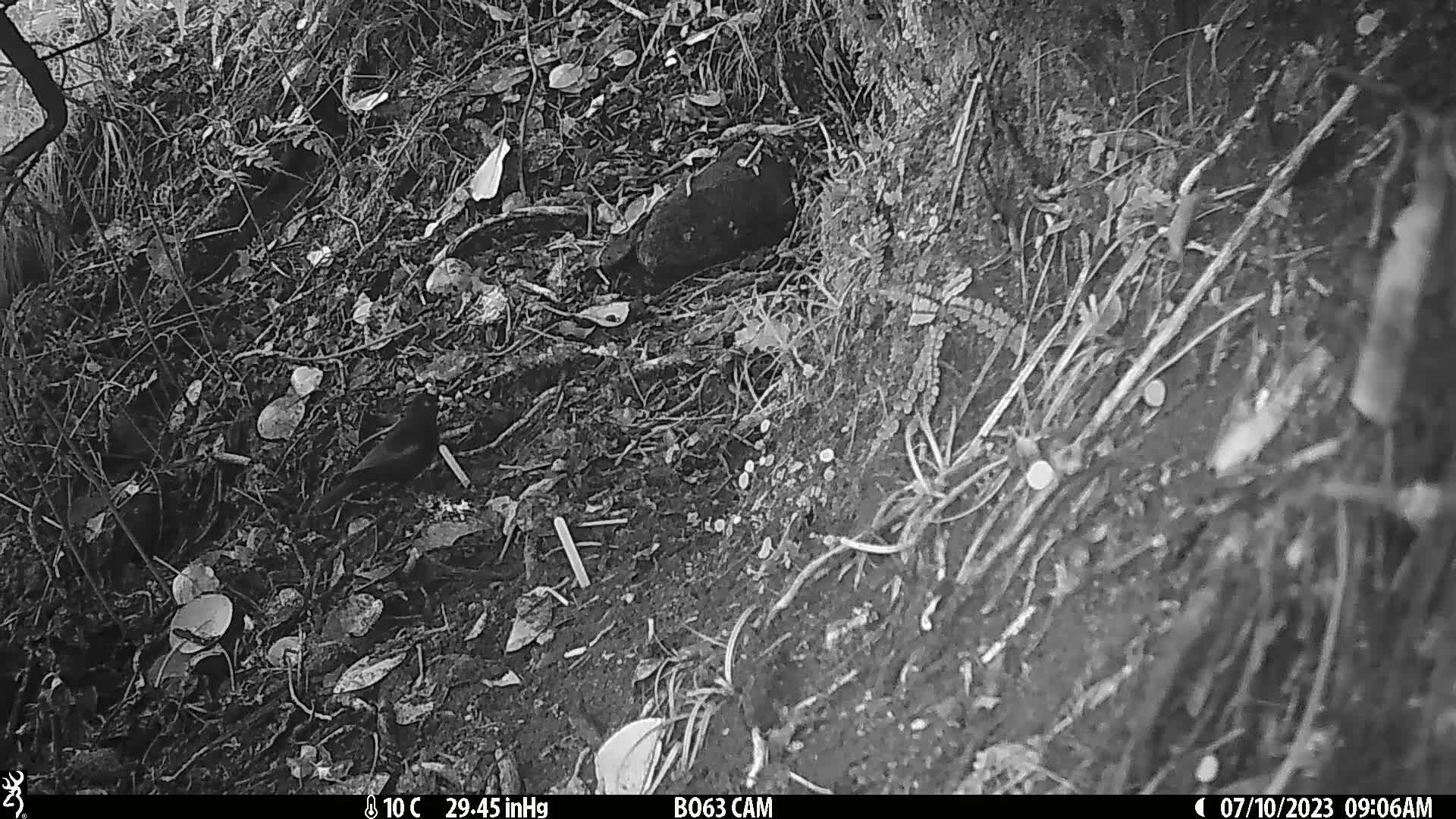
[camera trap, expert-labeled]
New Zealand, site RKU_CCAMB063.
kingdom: Animalia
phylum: Chordata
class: Aves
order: Passeriformes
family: Turdidae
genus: Turdus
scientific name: Turdus merula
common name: eurasian blackbird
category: blackbird